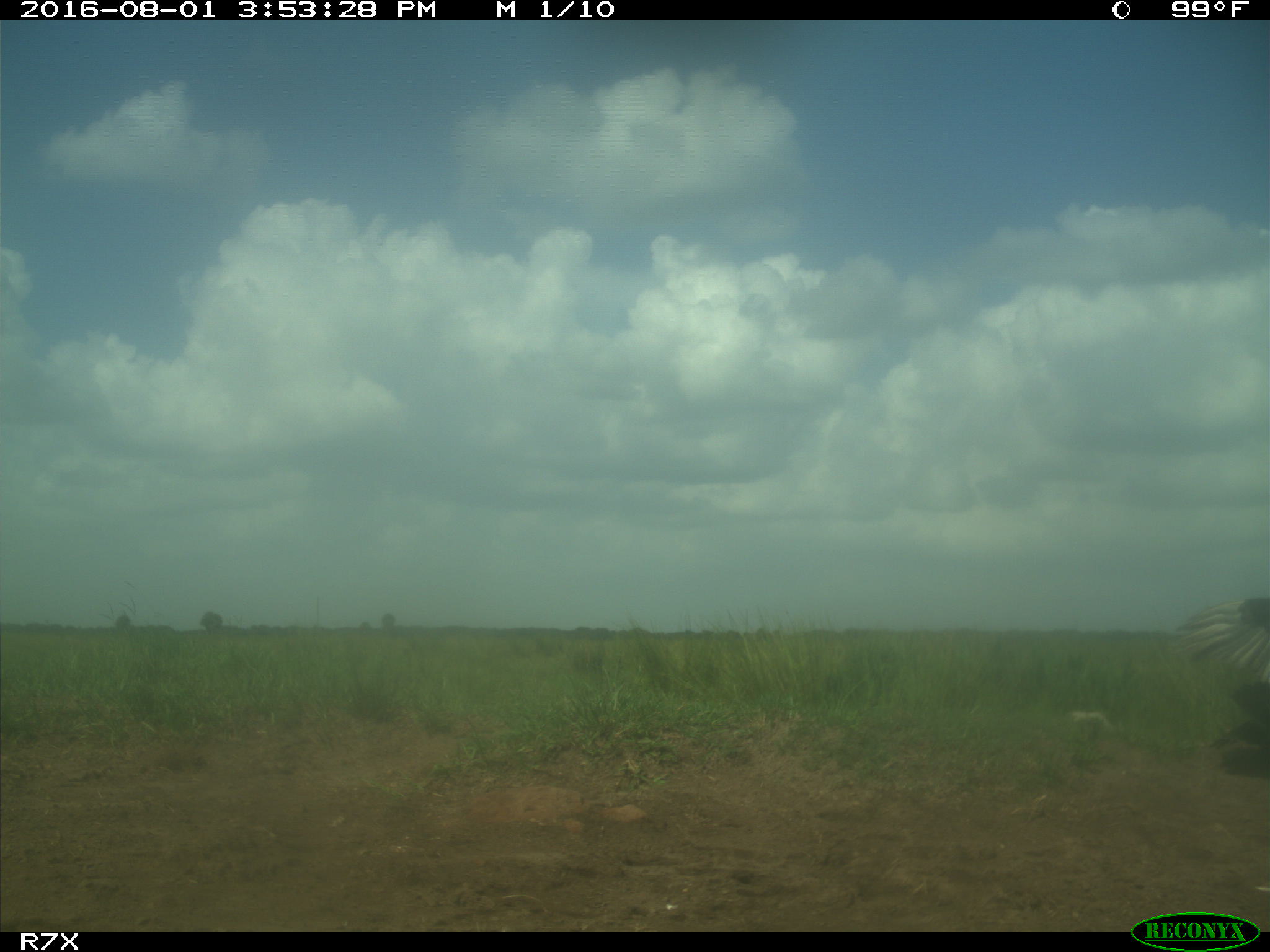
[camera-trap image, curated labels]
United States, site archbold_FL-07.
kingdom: Animalia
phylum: Chordata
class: Aves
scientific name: Aves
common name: birds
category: unidentified bird